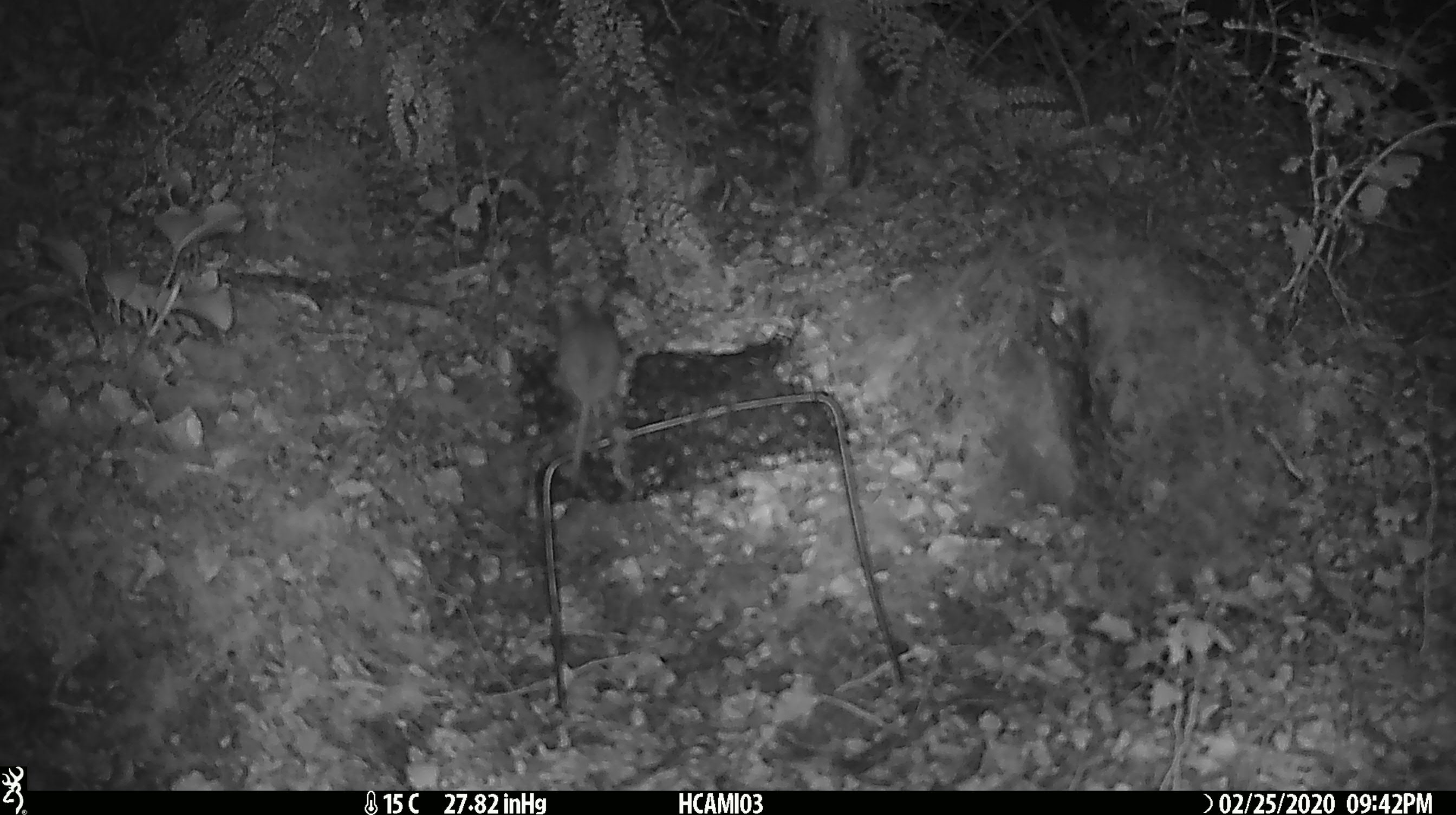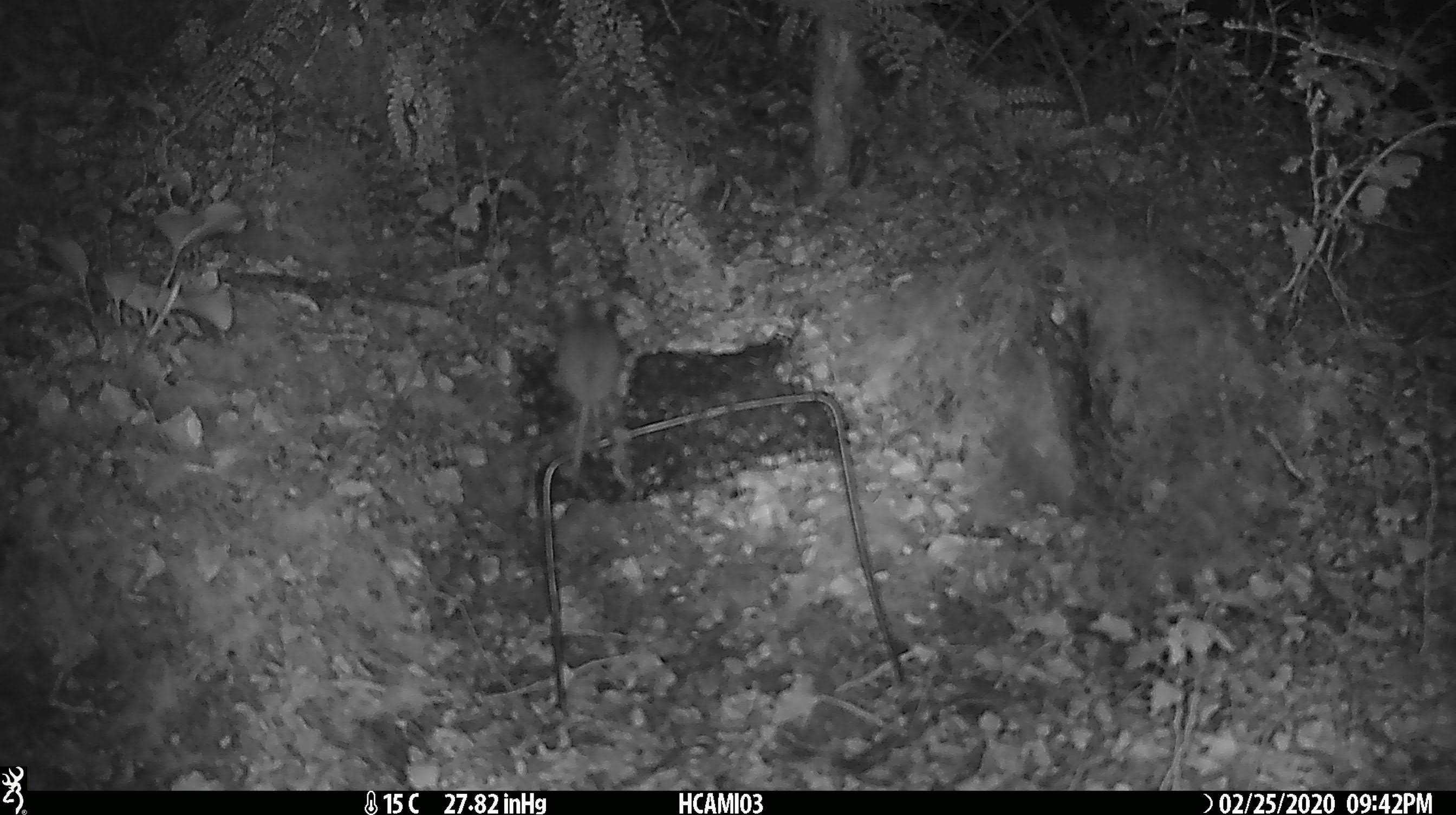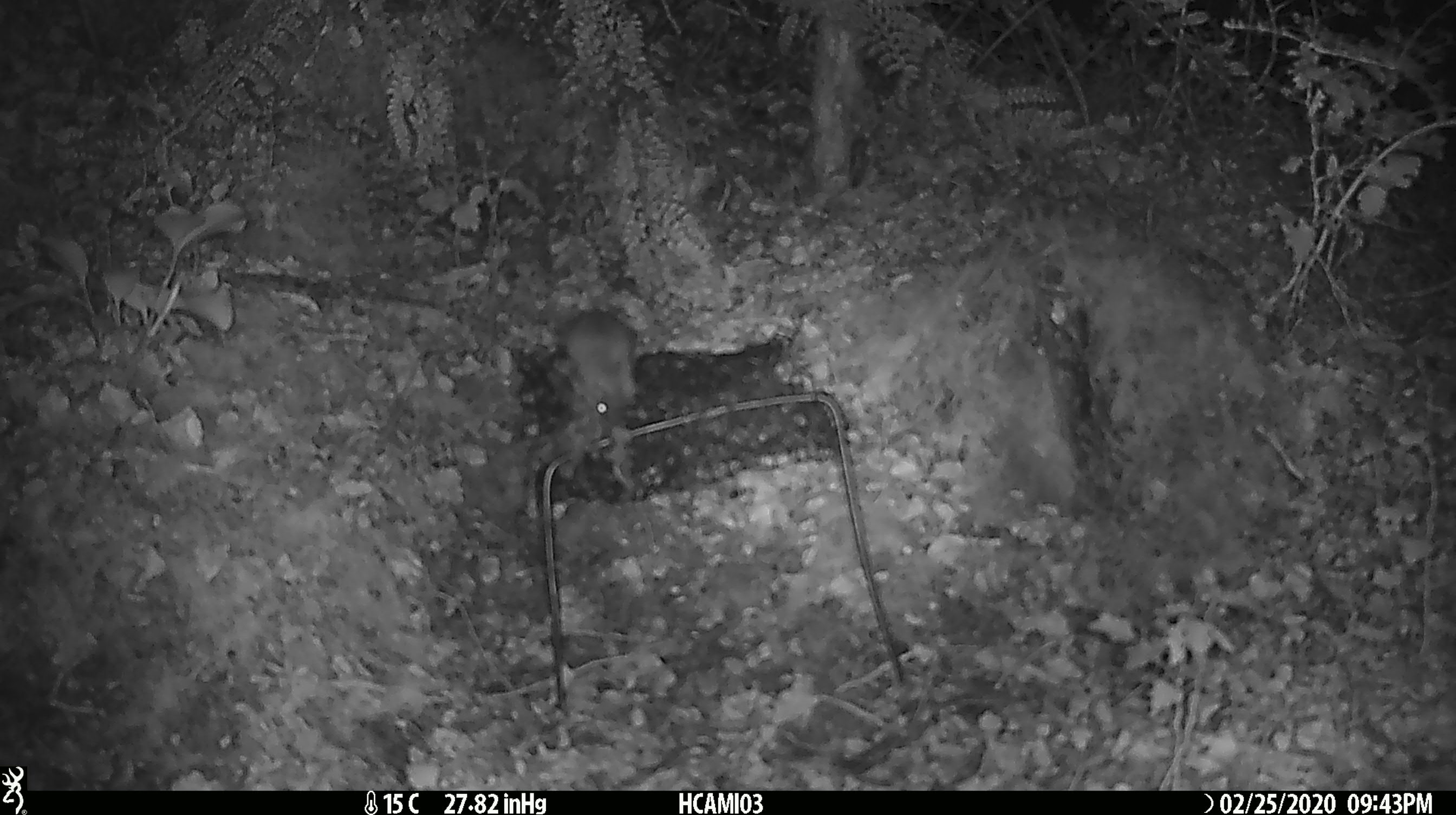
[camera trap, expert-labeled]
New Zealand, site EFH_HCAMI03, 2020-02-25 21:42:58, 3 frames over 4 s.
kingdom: Animalia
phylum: Chordata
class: Mammalia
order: Rodentia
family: Muridae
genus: Mus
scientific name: Mus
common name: mouse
Mouse (Mus).